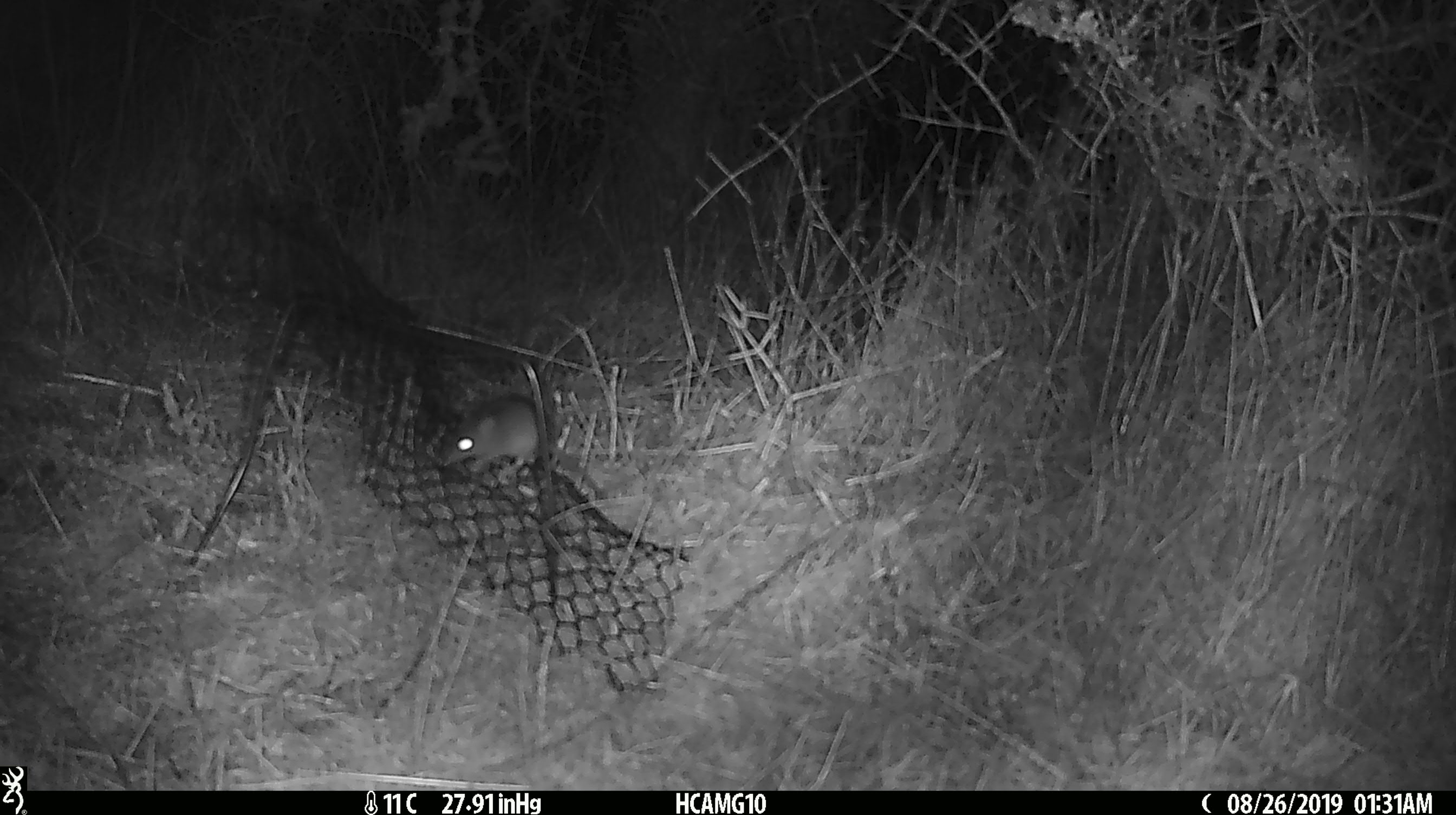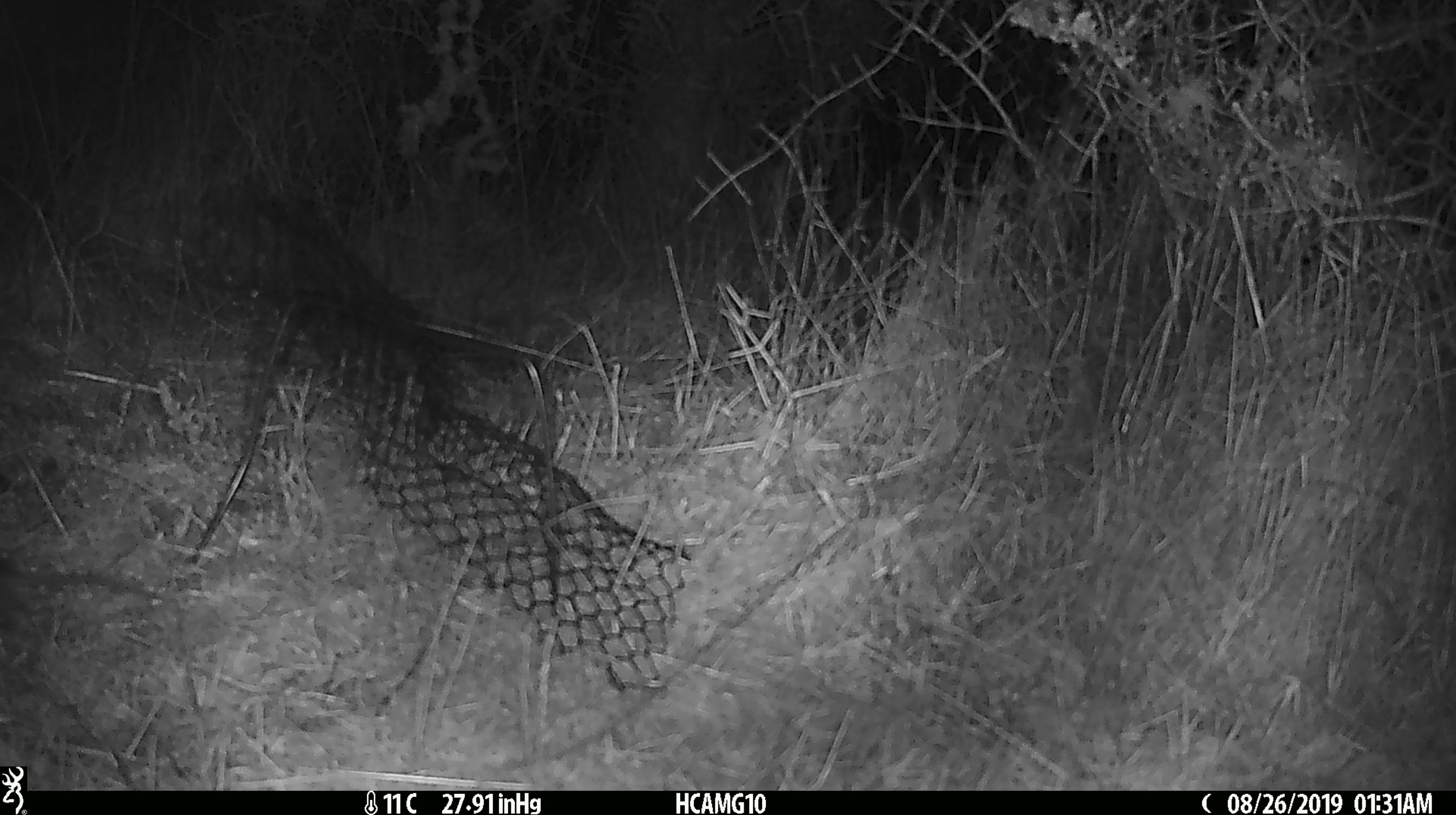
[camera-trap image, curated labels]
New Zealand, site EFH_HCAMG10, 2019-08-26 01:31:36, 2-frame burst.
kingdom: Animalia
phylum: Chordata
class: Mammalia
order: Rodentia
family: Muridae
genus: Mus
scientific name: Mus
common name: mouse